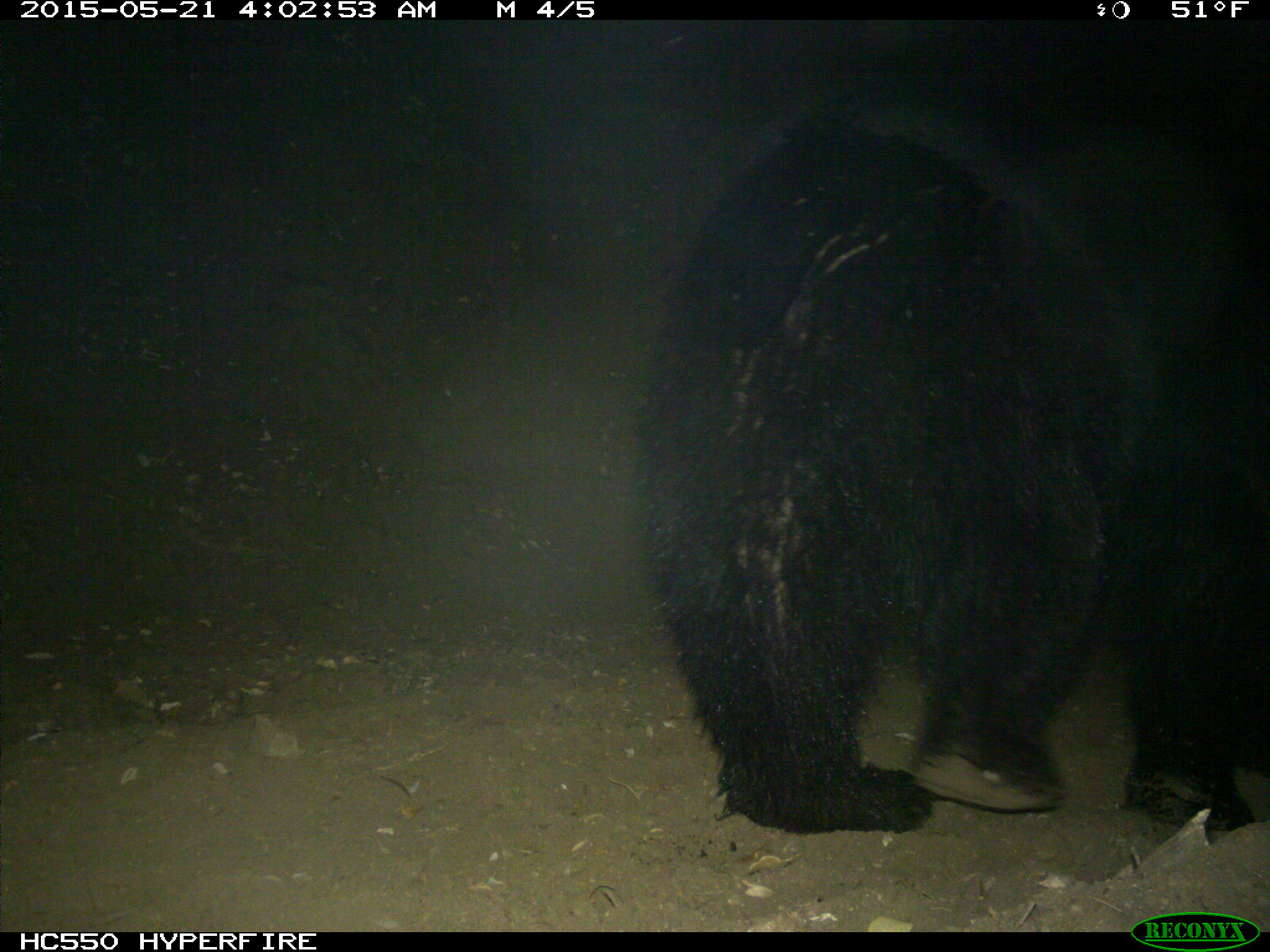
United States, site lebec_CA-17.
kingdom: Animalia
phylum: Chordata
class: Mammalia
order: Carnivora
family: Ursidae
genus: Ursus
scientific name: Ursus americanus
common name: american black bear